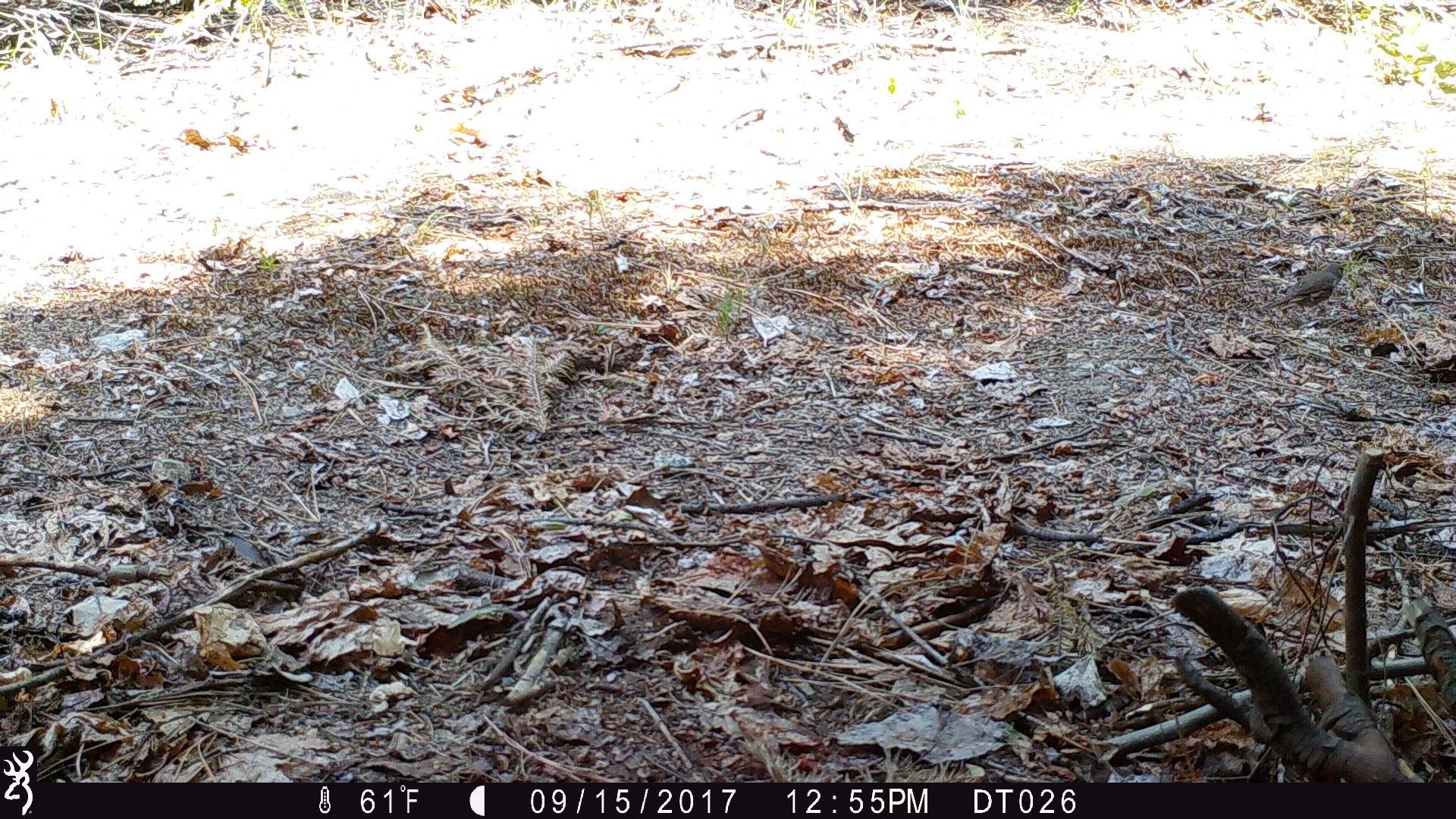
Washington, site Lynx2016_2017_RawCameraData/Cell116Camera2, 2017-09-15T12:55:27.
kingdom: Animalia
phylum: Chordata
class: Aves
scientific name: Aves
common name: birds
Aves (birds). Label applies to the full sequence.